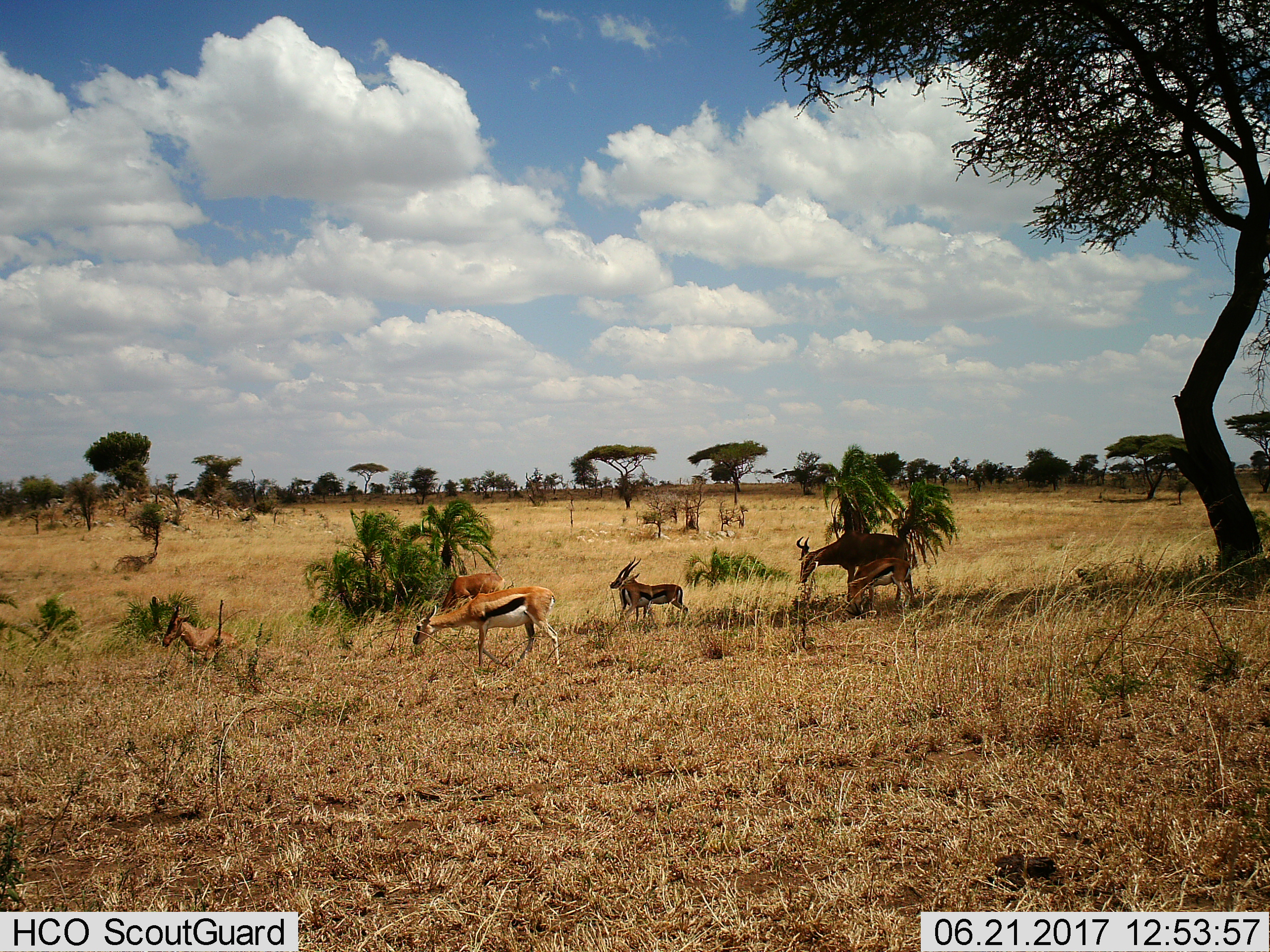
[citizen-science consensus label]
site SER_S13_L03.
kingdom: Animalia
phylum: Chordata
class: Mammalia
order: Artiodactyla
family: Bovidae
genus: Eudorcas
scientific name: Eudorcas thomsonii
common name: thomson's gazelle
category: gazellethomsons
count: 4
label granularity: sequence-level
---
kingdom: Animalia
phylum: Chordata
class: Mammalia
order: Artiodactyla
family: Bovidae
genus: Alcelaphus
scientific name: Alcelaphus buselaphus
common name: hartebeest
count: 3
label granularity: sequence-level